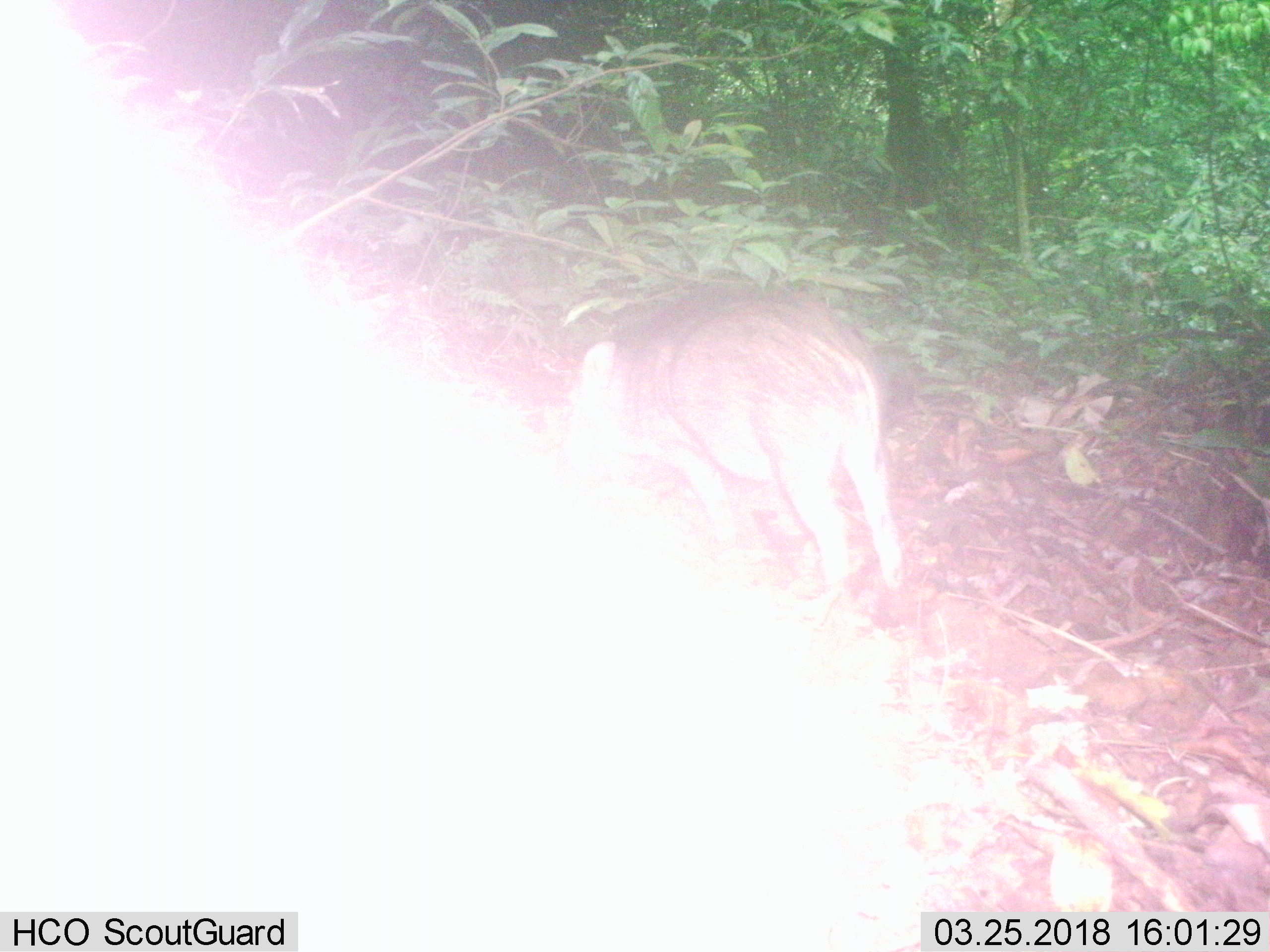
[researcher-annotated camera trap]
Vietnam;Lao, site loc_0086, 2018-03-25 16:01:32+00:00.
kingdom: Animalia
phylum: Chordata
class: Mammalia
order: Artiodactyla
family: Suidae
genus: Sus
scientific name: Sus scrofa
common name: eurasian wild pig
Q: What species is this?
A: Eurasian wild pig (Sus scrofa).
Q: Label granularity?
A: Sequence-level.